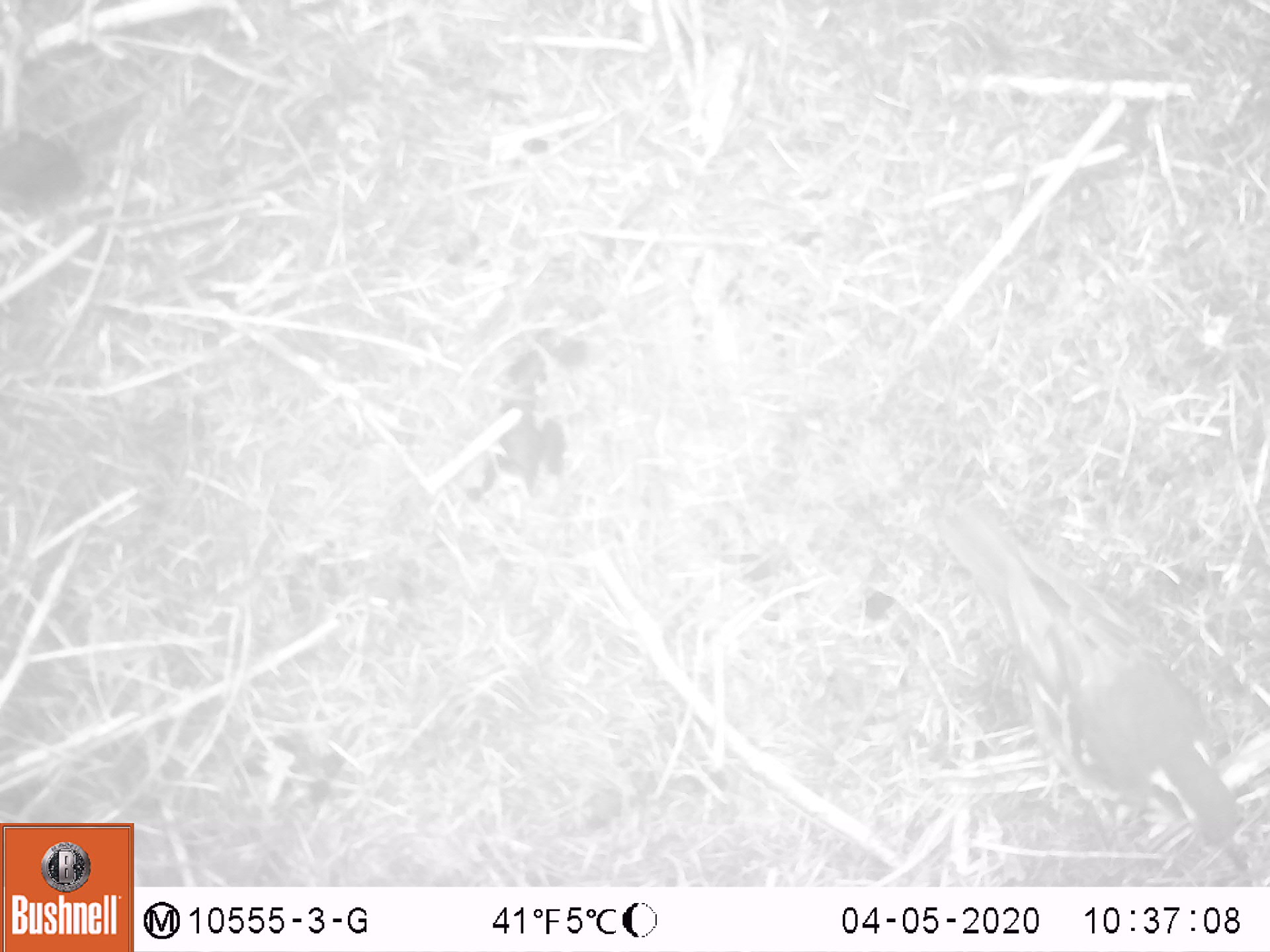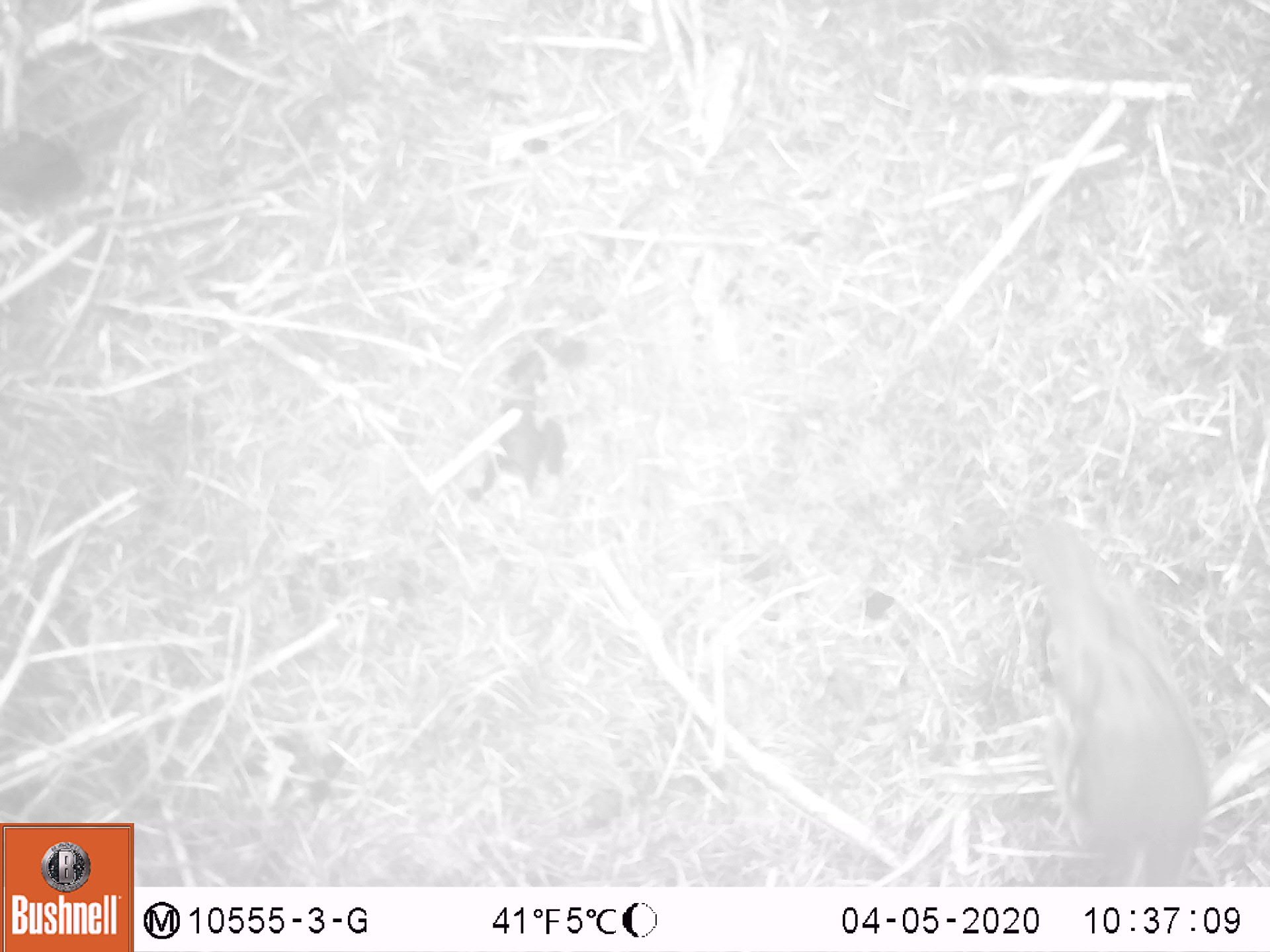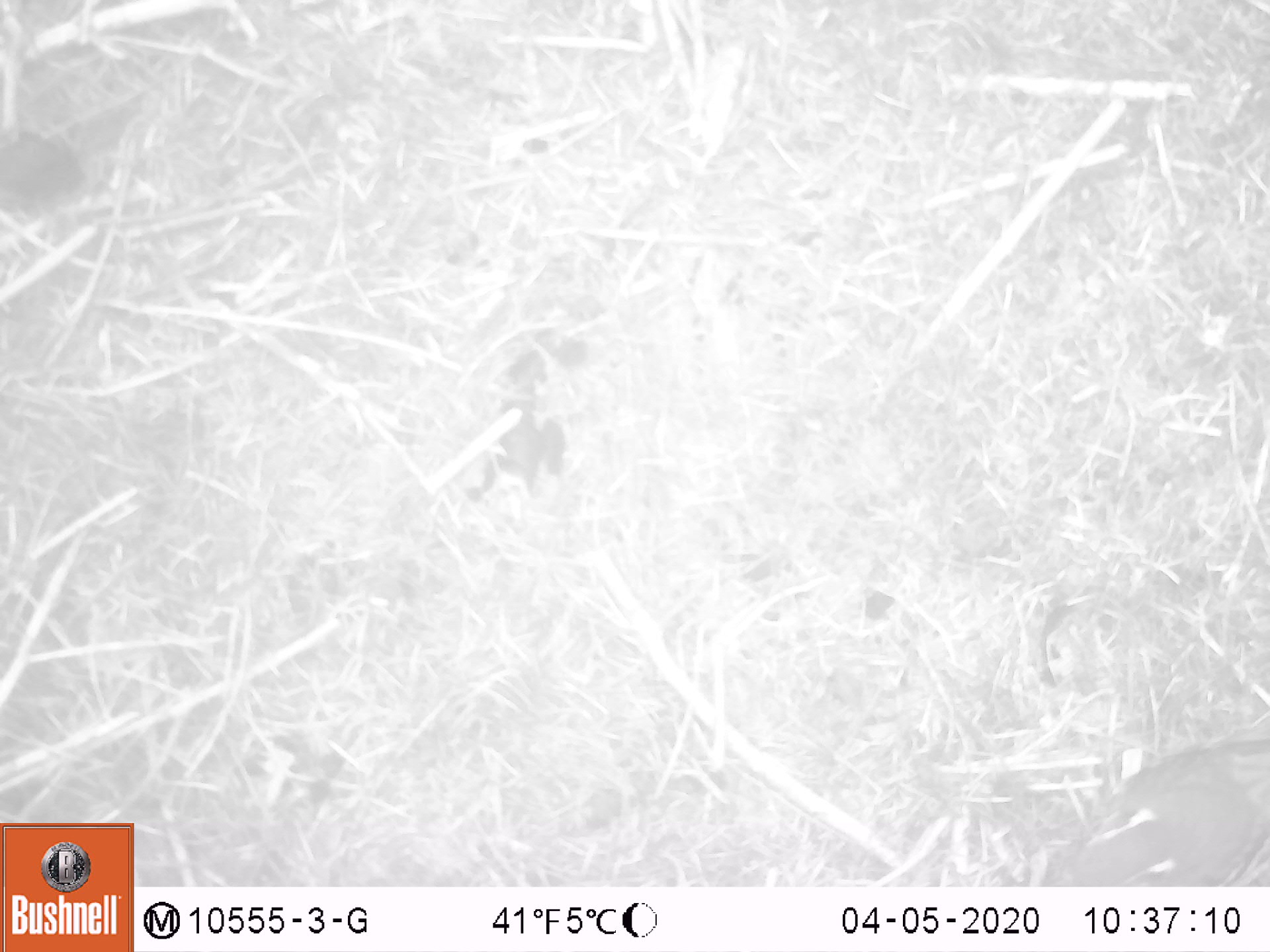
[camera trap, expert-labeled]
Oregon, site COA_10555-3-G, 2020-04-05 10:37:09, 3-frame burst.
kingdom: Animalia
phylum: Chordata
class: Aves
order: Passeriformes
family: Turdidae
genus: Ixoreus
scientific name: Ixoreus naevius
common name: varied thrush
Varied thrush (Ixoreus naevius).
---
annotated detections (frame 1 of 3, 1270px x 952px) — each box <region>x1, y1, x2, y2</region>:
varied thrush: <region>951, 504, 1256, 879</region>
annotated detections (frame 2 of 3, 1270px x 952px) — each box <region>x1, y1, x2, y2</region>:
varied thrush: <region>1009, 522, 1213, 882</region>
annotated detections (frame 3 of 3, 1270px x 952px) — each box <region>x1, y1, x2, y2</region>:
varied thrush: <region>1053, 737, 1265, 886</region>